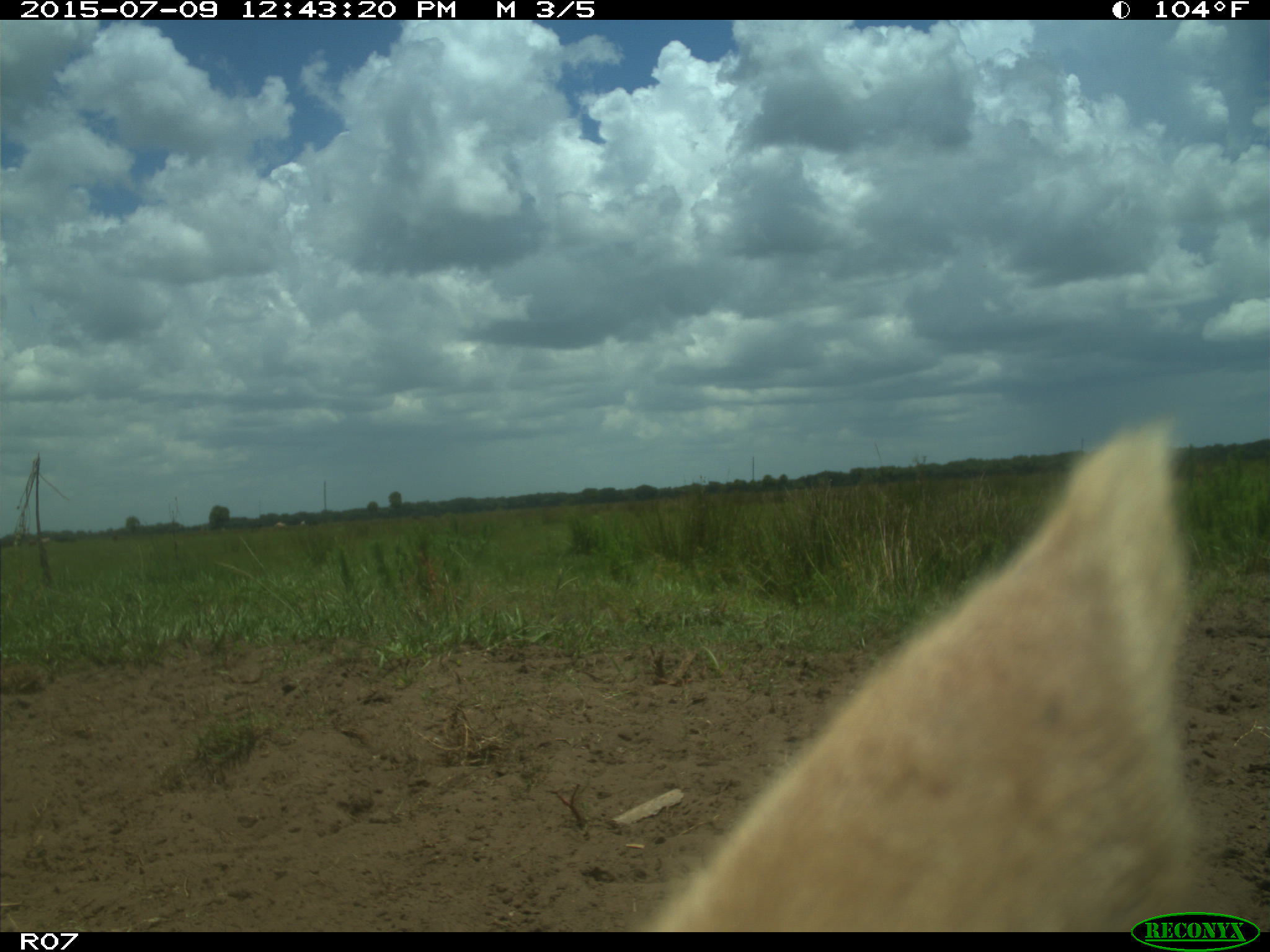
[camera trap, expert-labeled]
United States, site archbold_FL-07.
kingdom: Animalia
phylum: Chordata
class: Mammalia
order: Artiodactyla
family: Bovidae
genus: Bos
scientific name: Bos taurus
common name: domestic cow